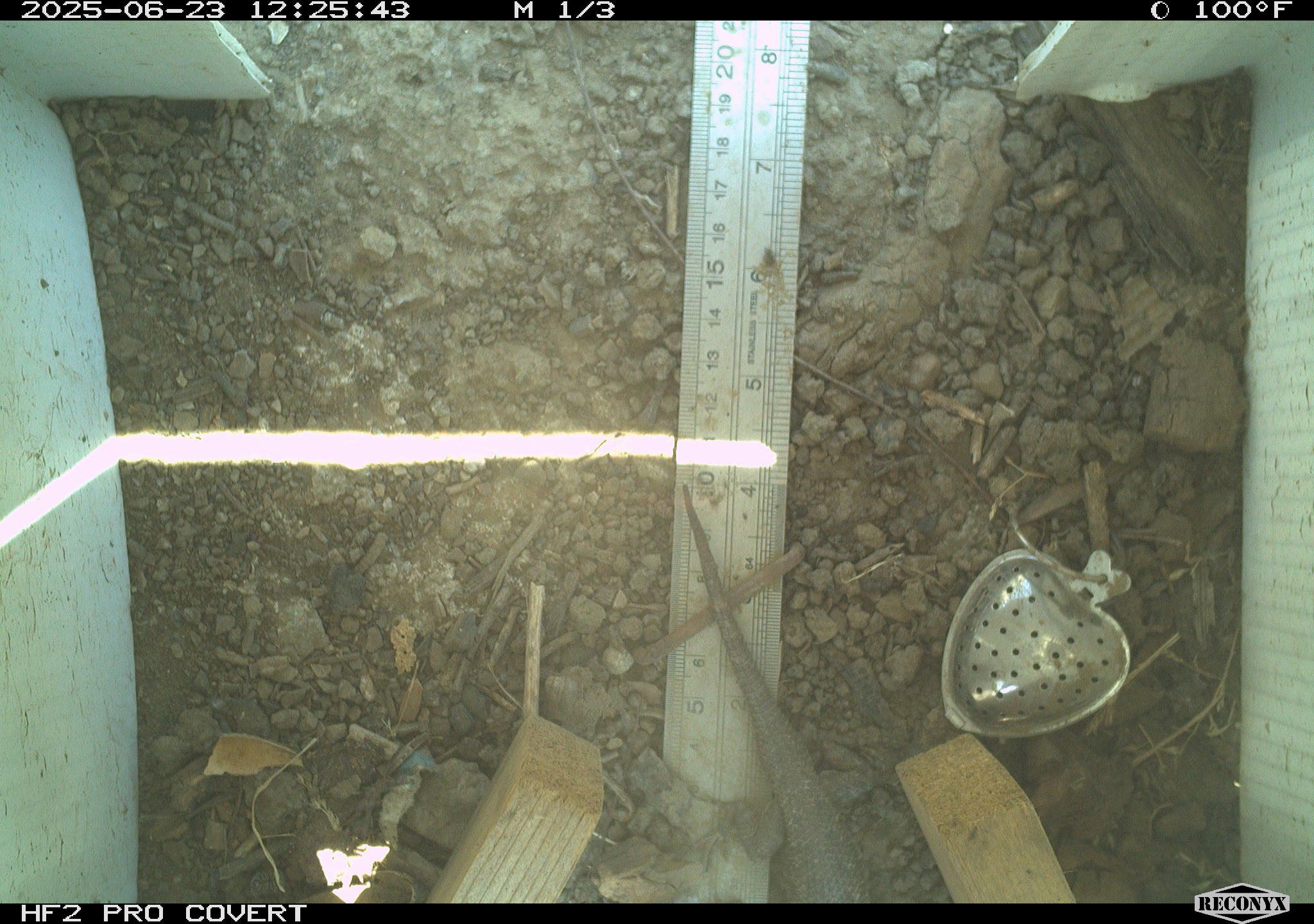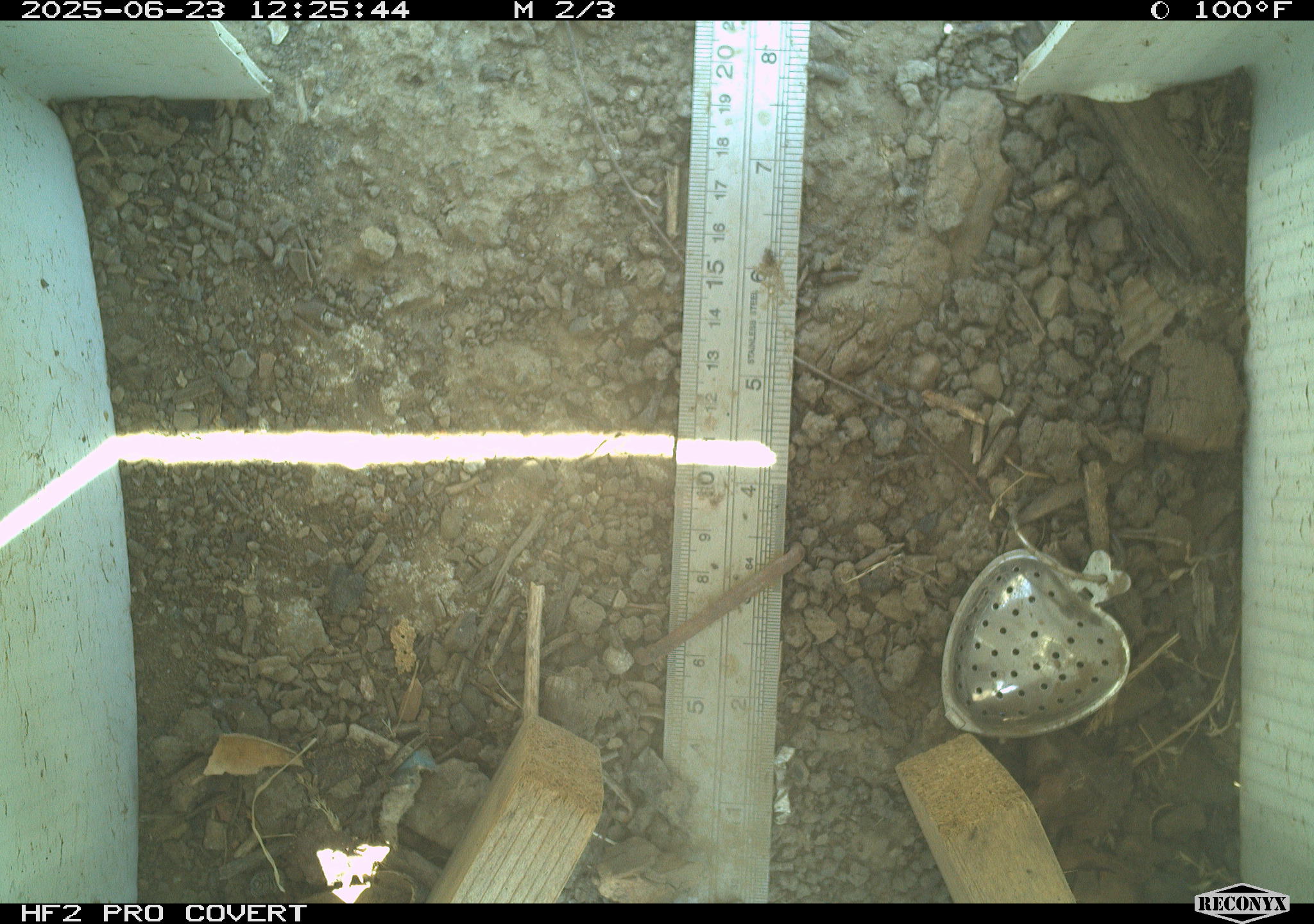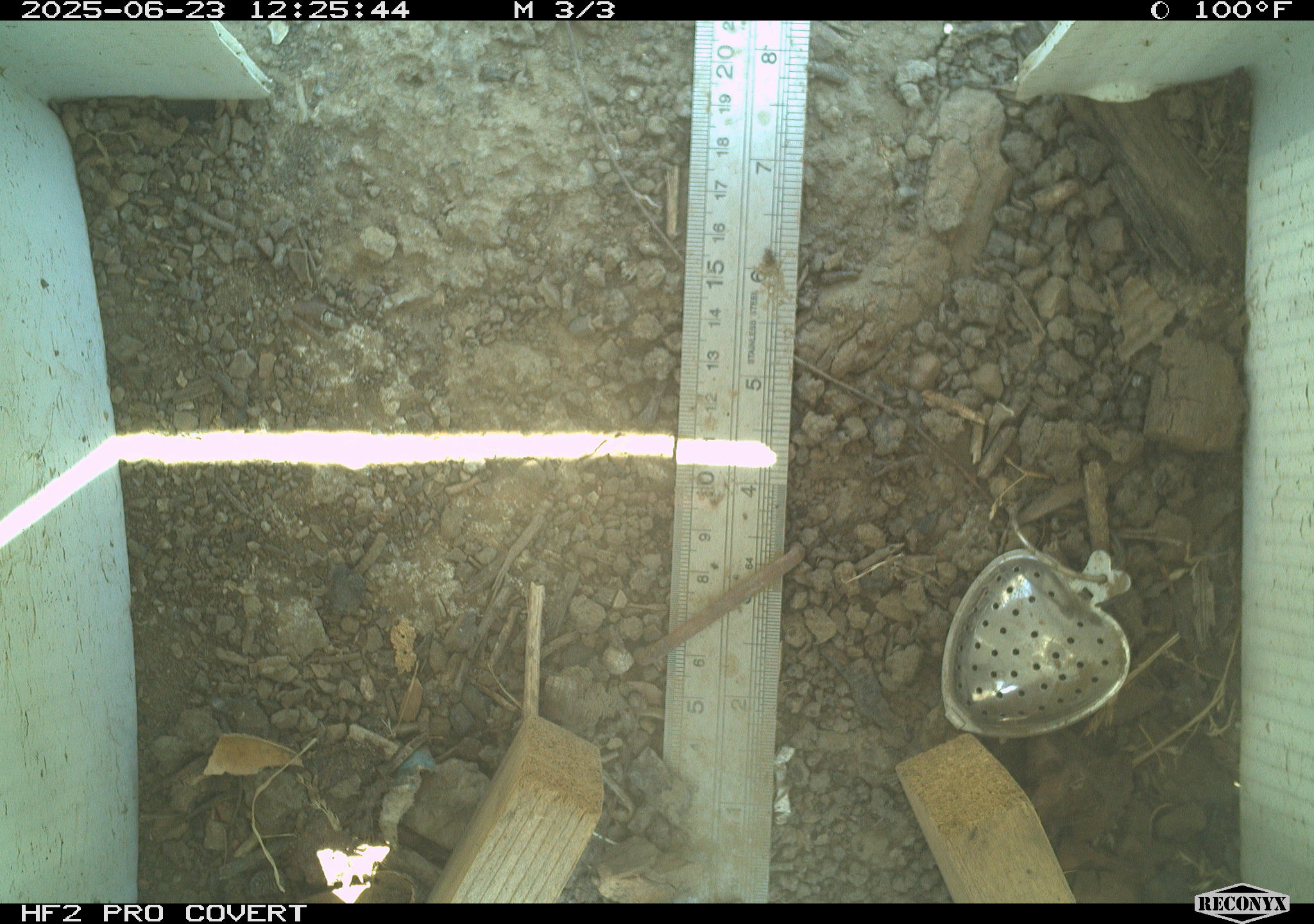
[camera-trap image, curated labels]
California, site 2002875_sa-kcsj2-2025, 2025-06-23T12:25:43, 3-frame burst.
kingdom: Animalia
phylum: Chordata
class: Reptilia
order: Squamata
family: Phrynosomatidae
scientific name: Phrynosomatidae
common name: north american spiny lizards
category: sceloporus/uta species